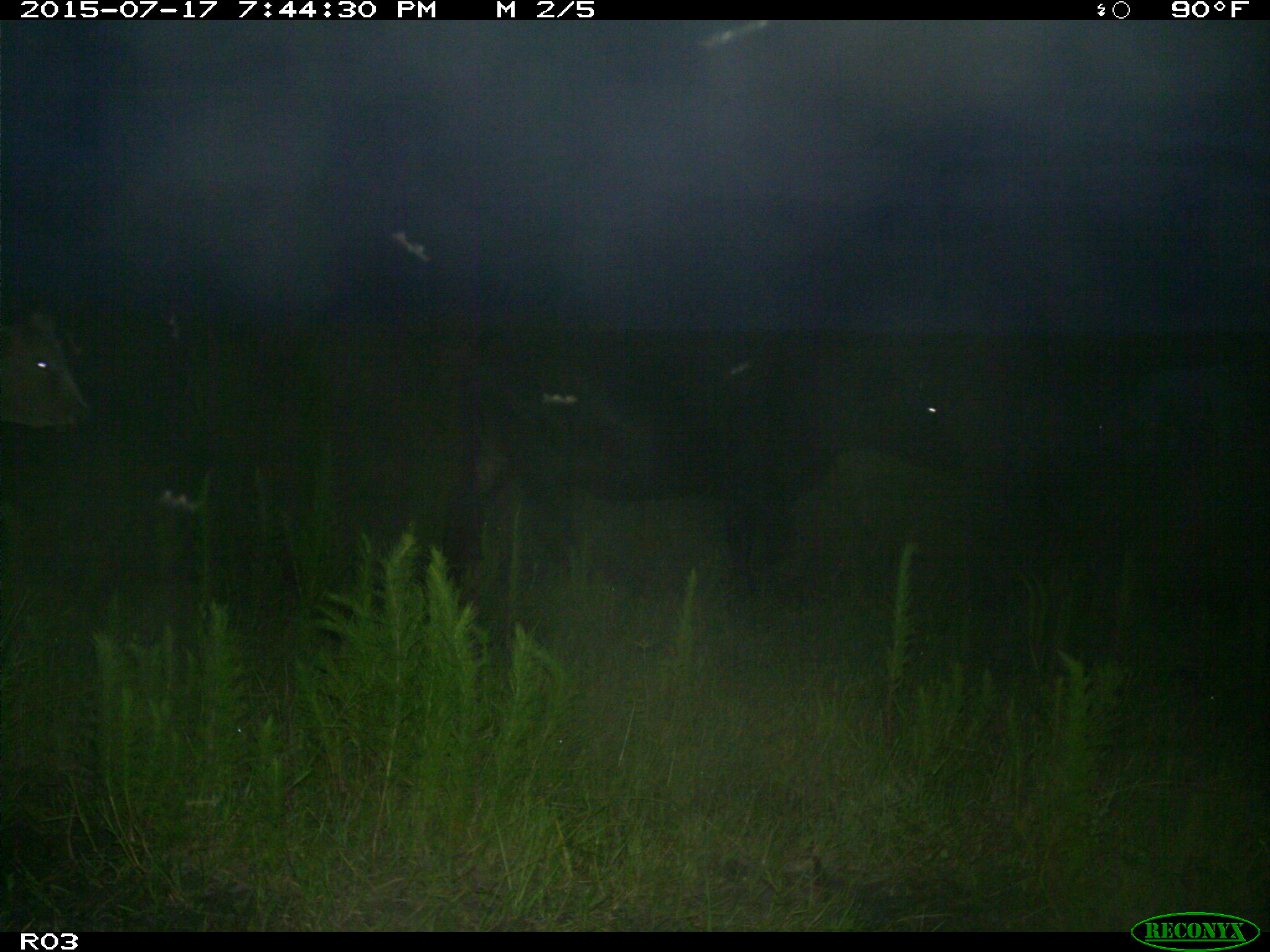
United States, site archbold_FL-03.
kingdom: Animalia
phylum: Chordata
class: Mammalia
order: Artiodactyla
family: Bovidae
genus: Bos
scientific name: Bos taurus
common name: domestic cow